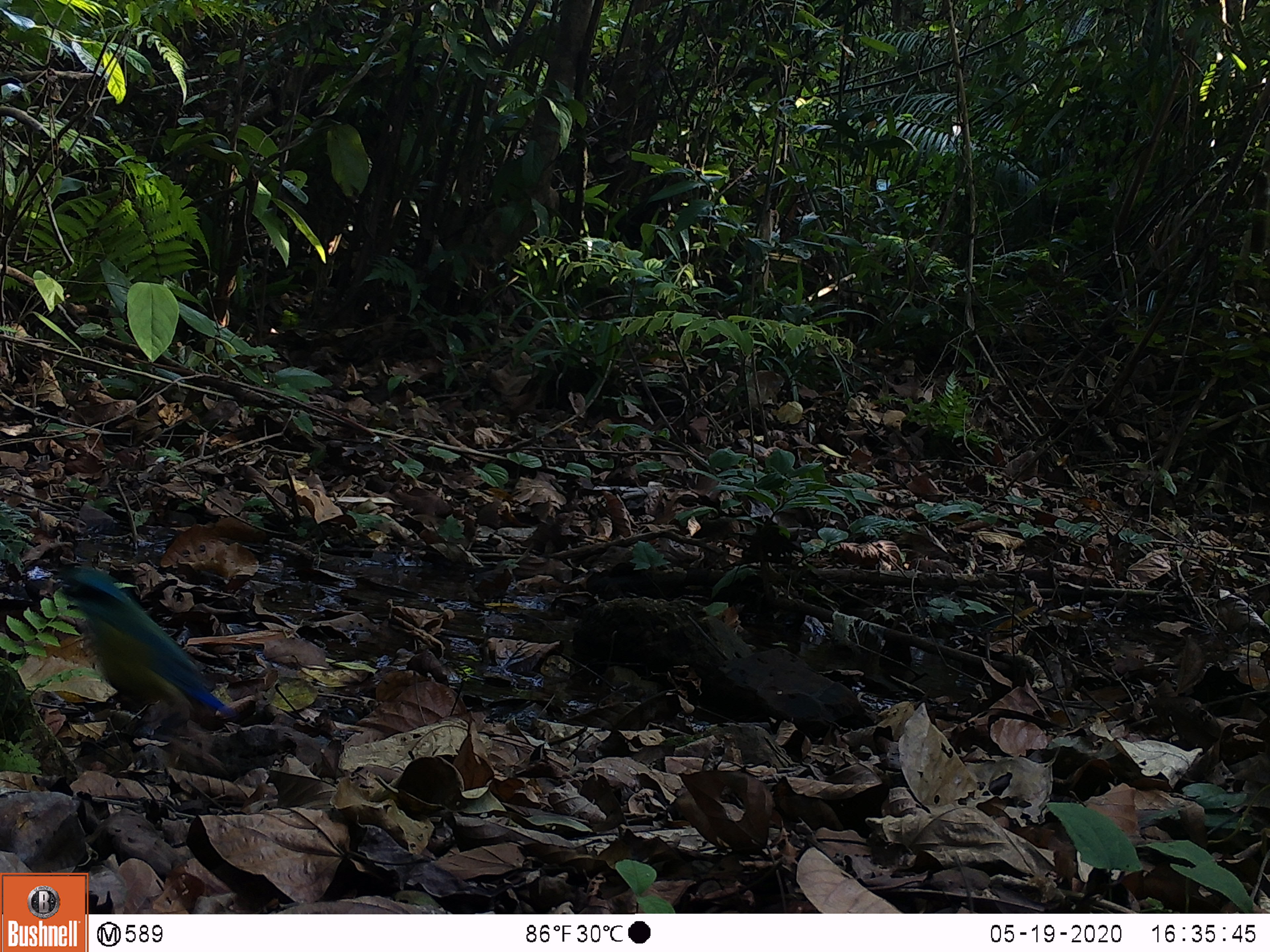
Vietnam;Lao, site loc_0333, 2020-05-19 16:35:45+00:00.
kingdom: Animalia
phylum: Chordata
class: Aves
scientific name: Aves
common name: bird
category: unidentified bird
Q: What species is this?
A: Unidentified bird (bird) (Aves).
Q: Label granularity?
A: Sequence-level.